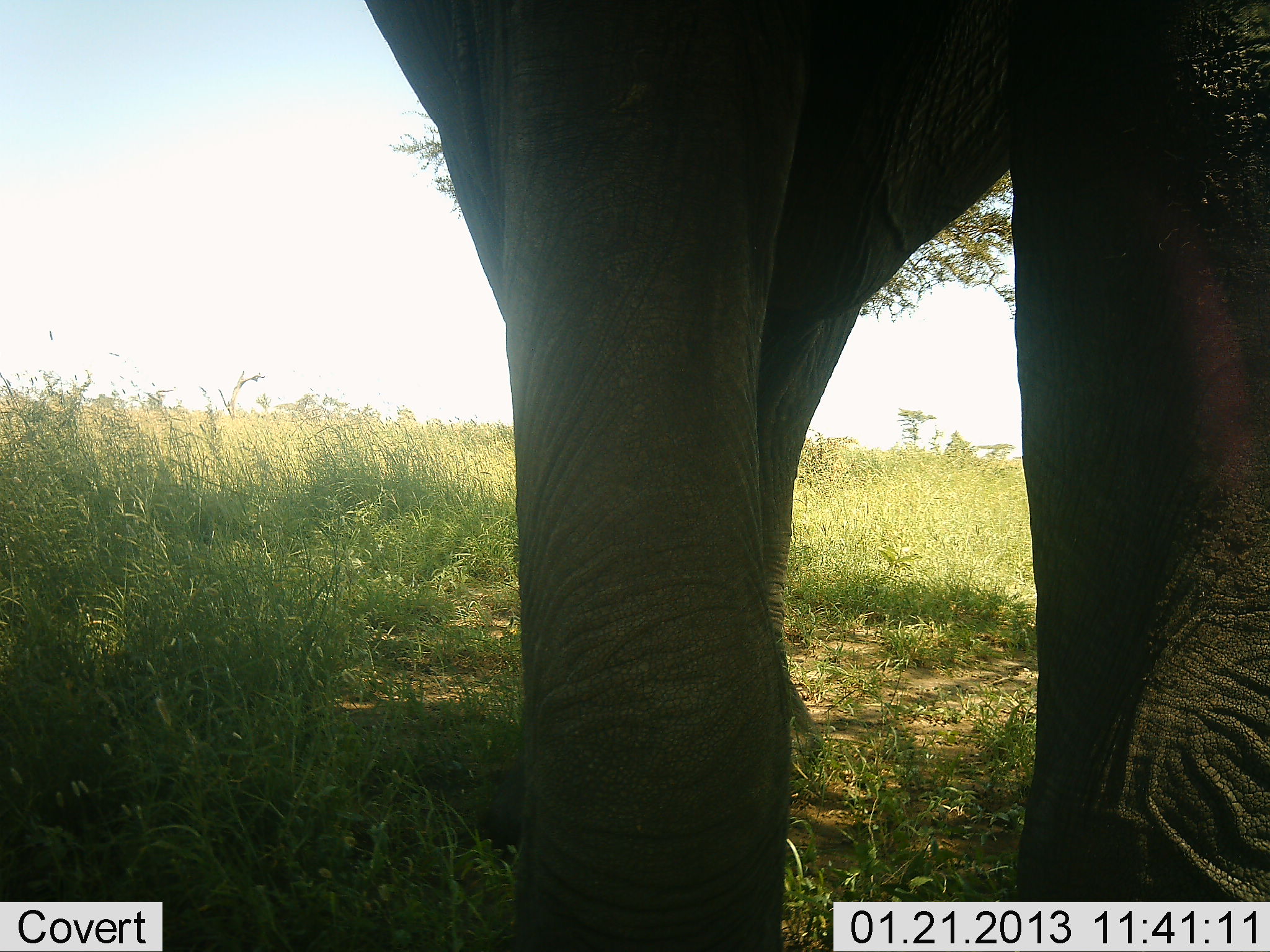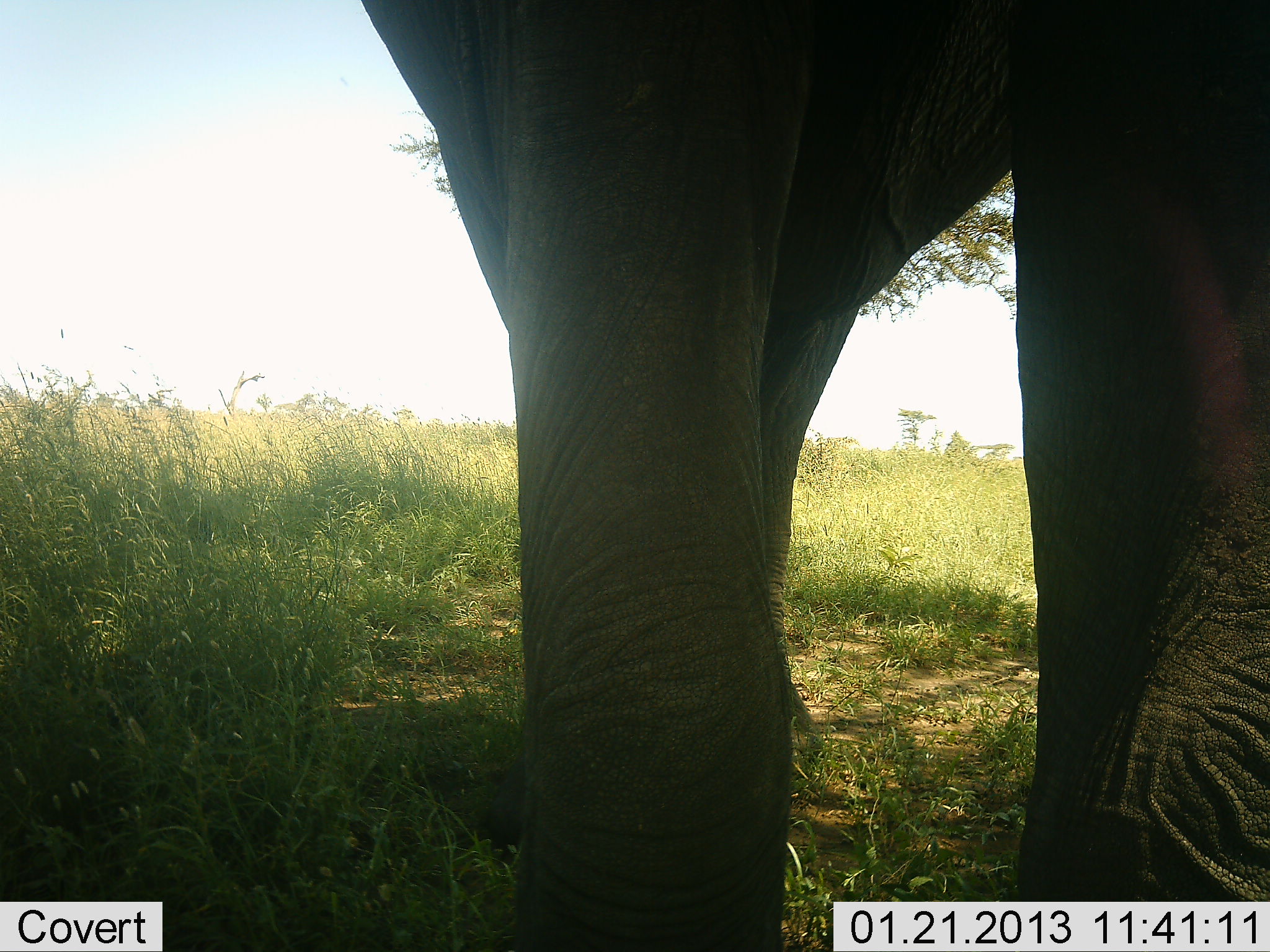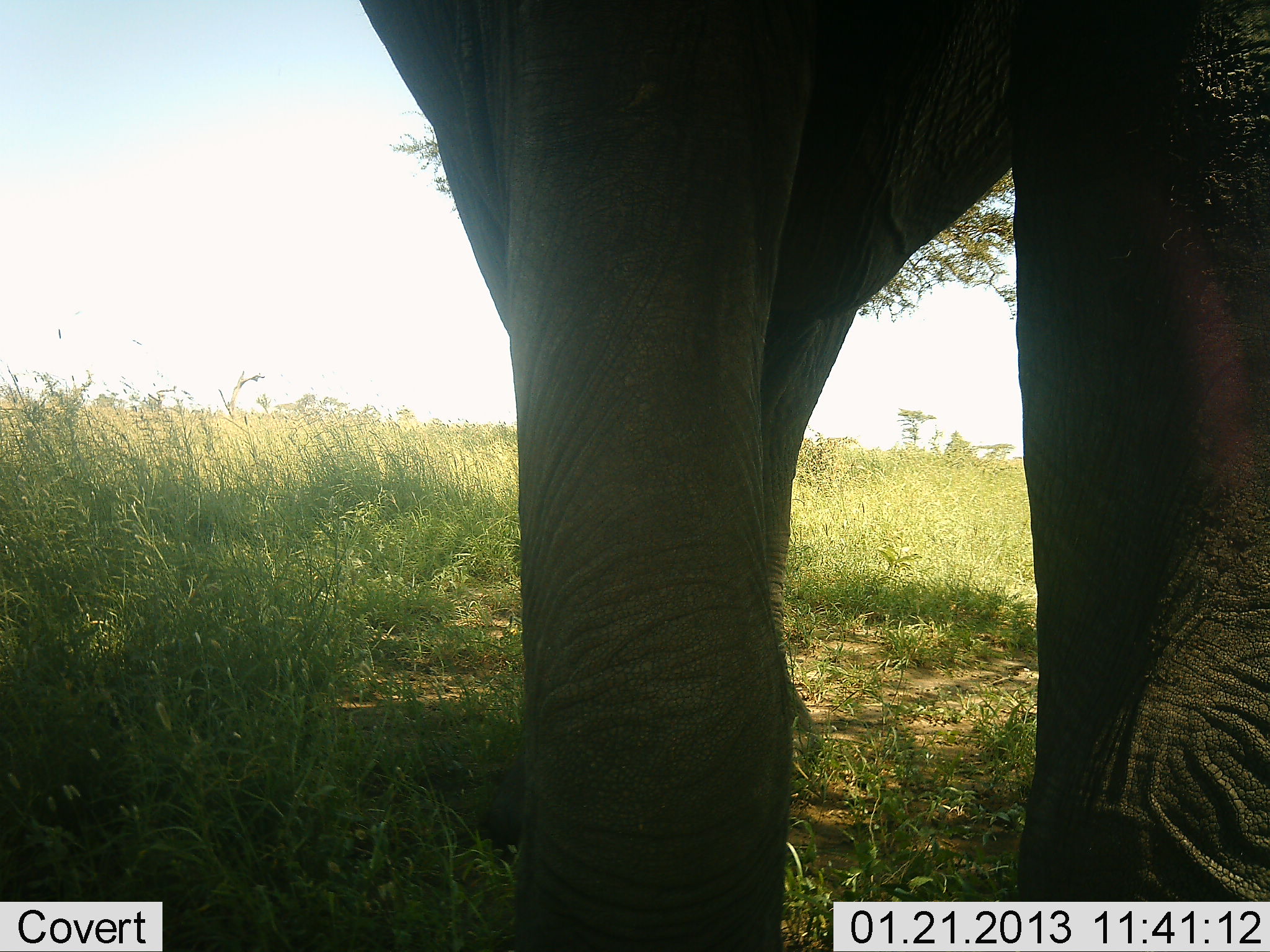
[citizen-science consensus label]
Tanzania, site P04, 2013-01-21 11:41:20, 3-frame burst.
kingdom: Animalia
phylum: Chordata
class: Mammalia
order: Proboscidea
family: Elephantidae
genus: Loxodonta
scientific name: Loxodonta africana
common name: african bush elephant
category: elephant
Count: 1.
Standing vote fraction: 100%.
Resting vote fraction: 0%.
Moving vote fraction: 0%.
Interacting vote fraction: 0%.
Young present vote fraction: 0%.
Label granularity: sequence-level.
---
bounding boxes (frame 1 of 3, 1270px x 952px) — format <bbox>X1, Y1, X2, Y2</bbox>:
animal: <bbox>347, 1, 1270, 952</bbox>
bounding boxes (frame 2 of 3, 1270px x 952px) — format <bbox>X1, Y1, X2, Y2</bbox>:
animal: <bbox>339, 1, 1270, 952</bbox>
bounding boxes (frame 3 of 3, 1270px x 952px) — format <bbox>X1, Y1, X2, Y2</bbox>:
animal: <bbox>358, 1, 1270, 952</bbox>